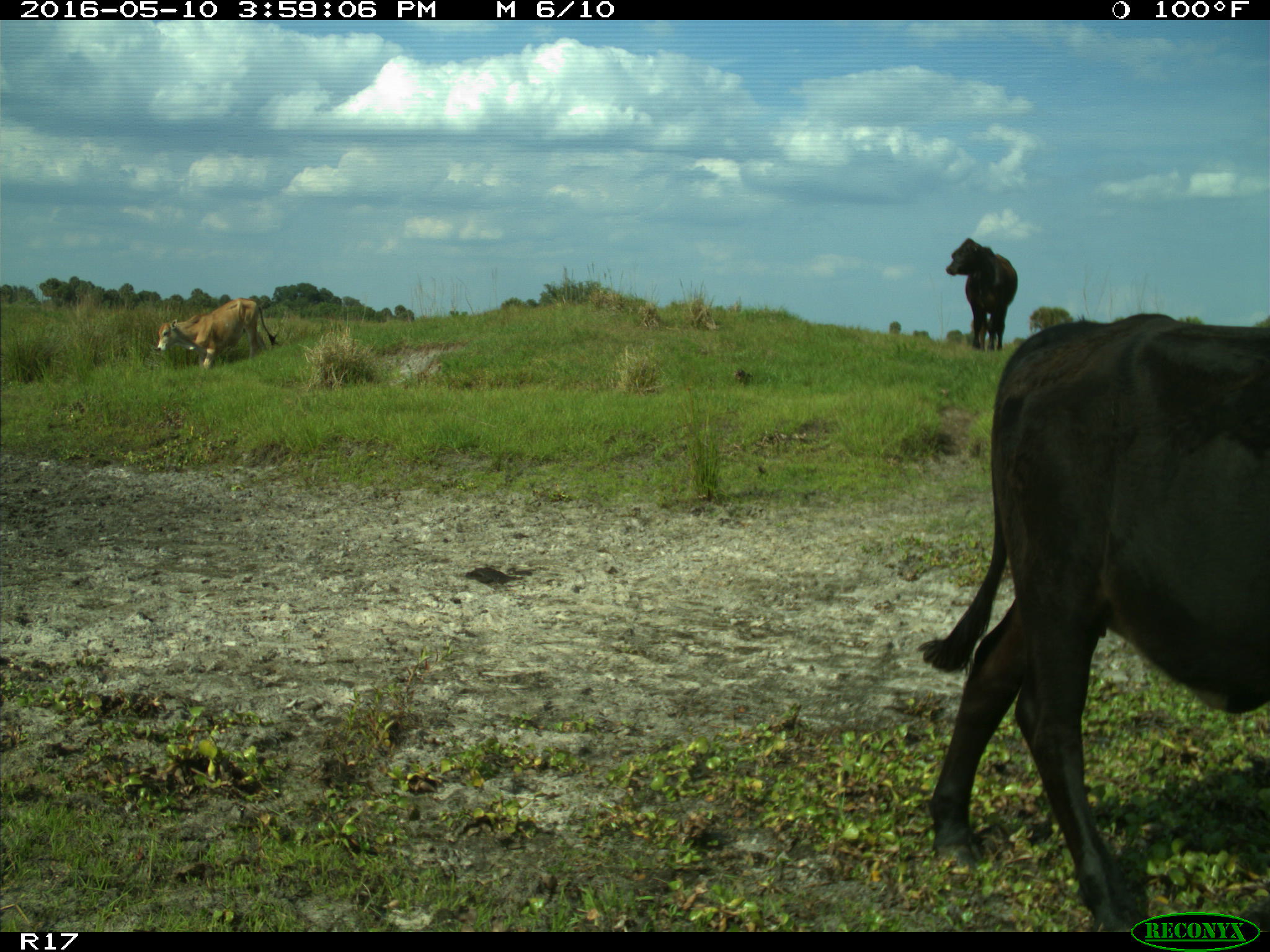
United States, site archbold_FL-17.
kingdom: Animalia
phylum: Chordata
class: Mammalia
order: Artiodactyla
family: Bovidae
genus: Bos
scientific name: Bos taurus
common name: domestic cow